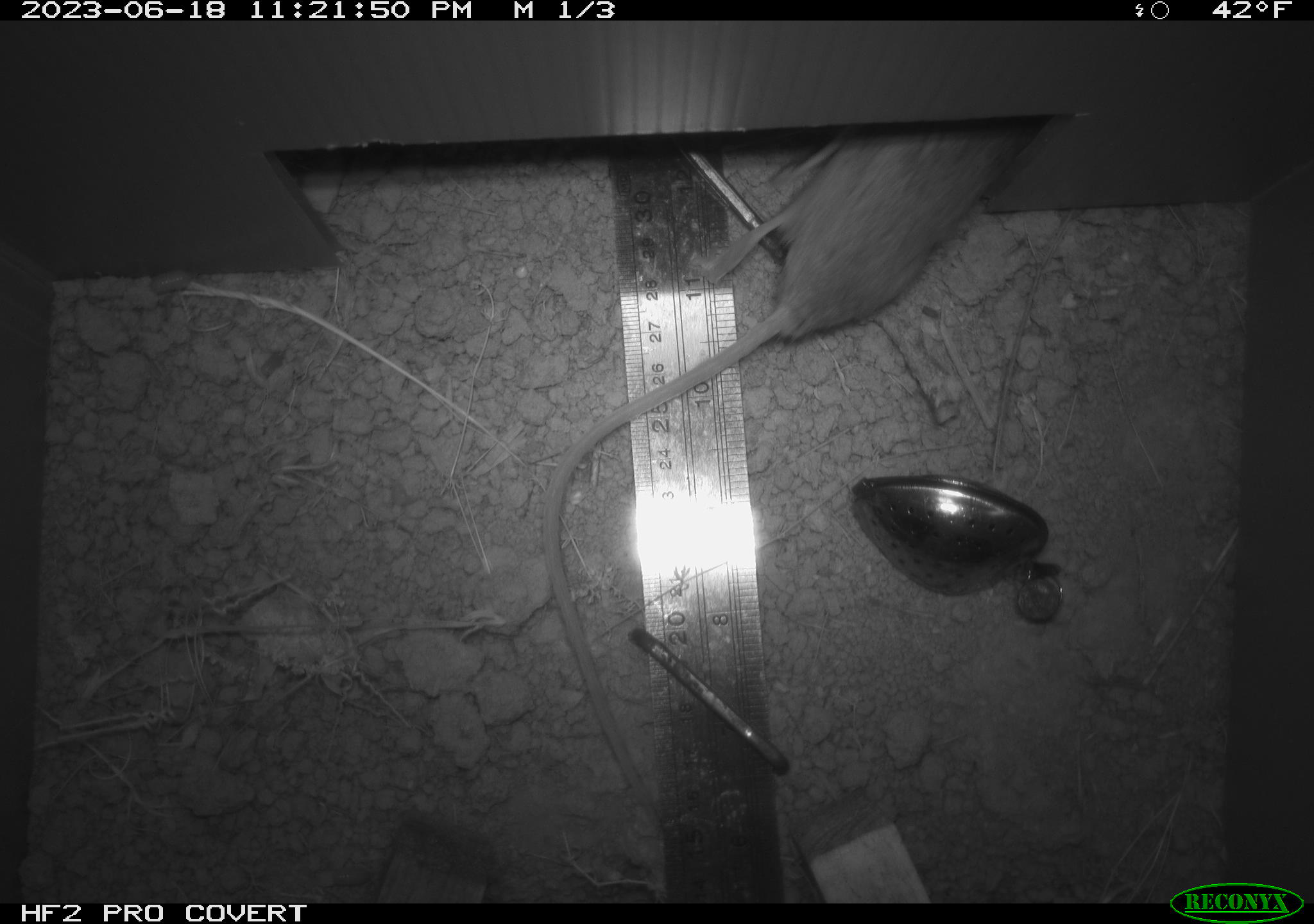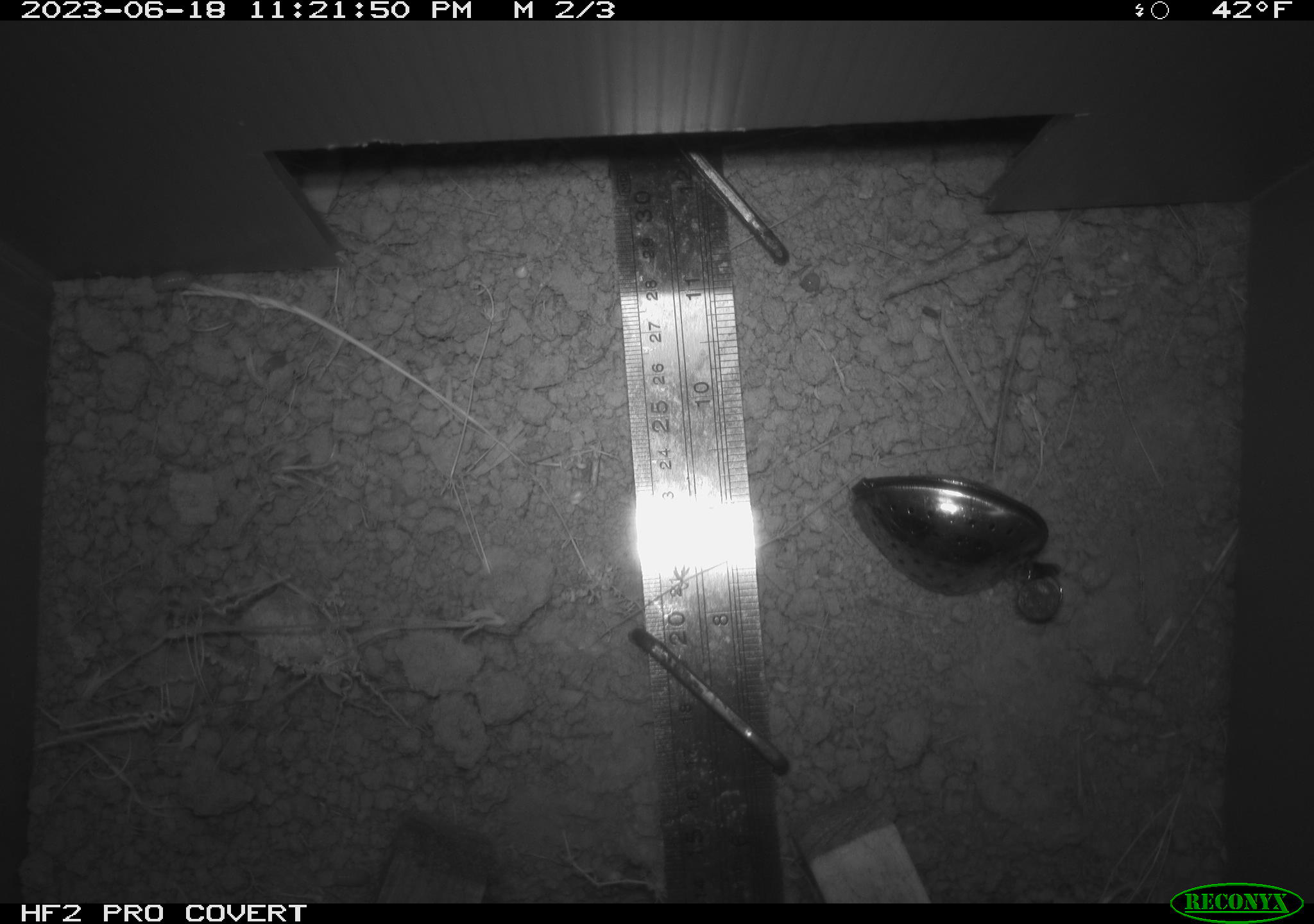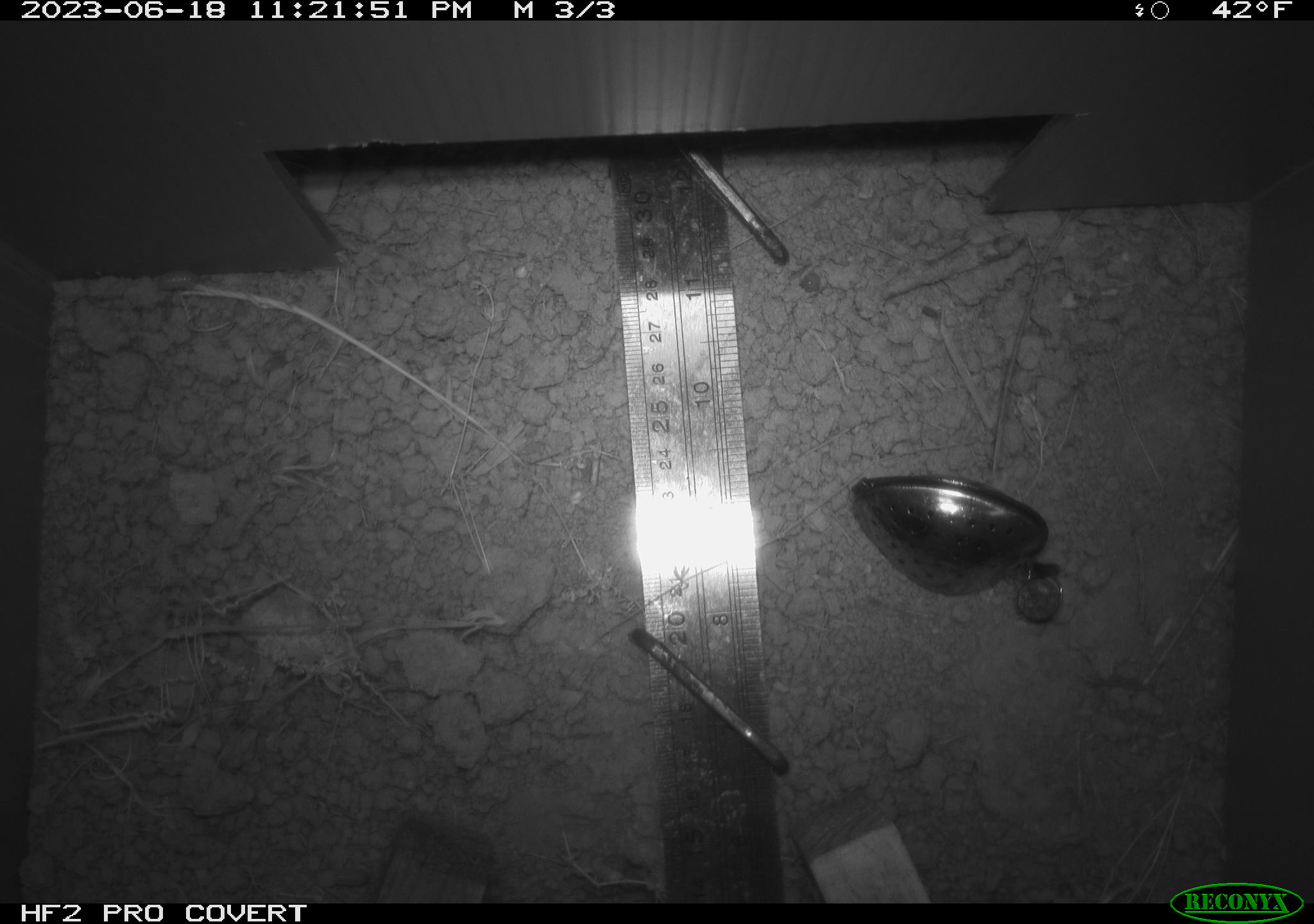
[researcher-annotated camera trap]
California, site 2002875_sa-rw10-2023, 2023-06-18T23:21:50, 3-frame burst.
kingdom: Animalia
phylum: Chordata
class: Mammalia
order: Rodentia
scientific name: Rodentia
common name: rodent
Rodent (Rodentia).